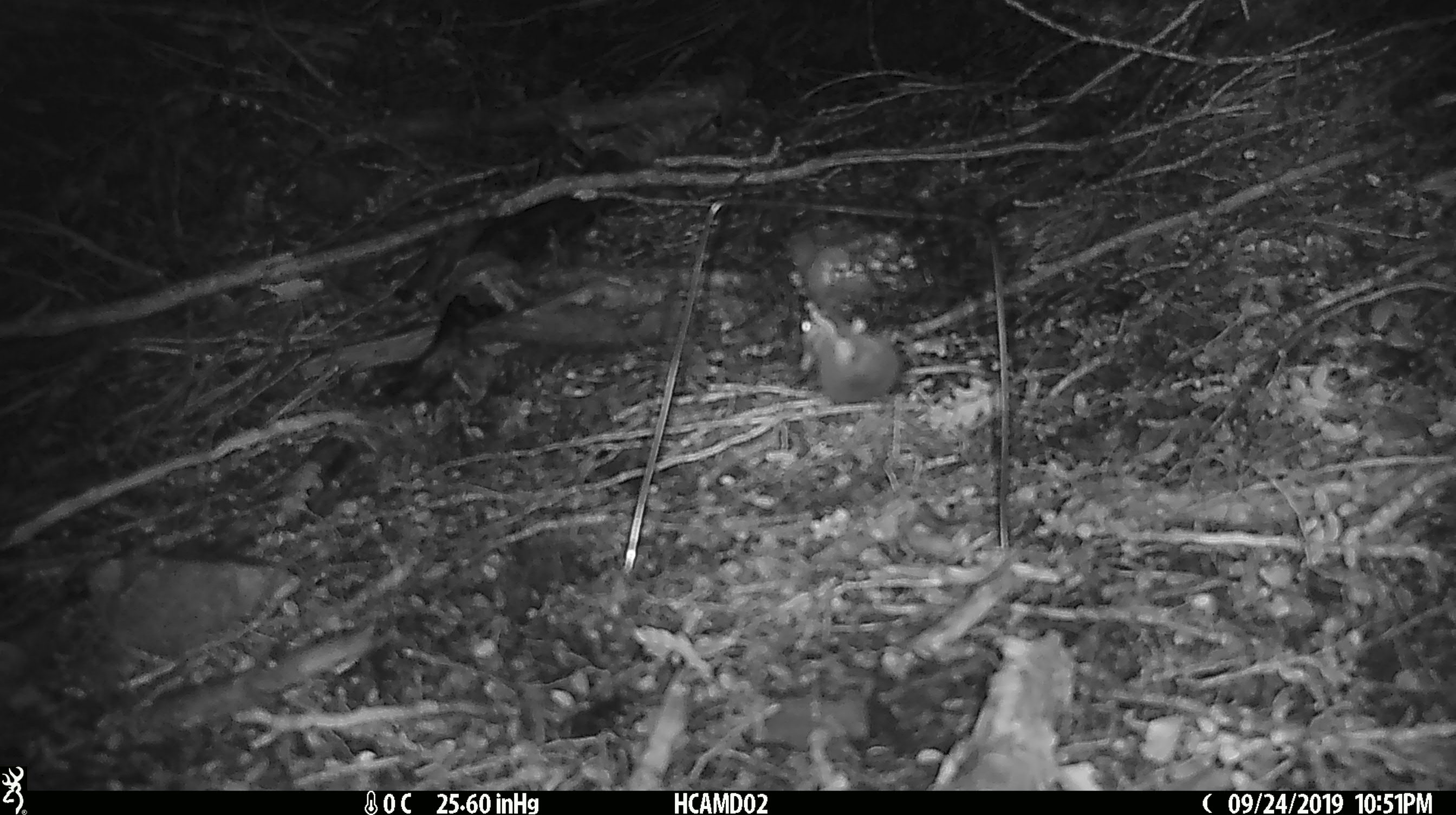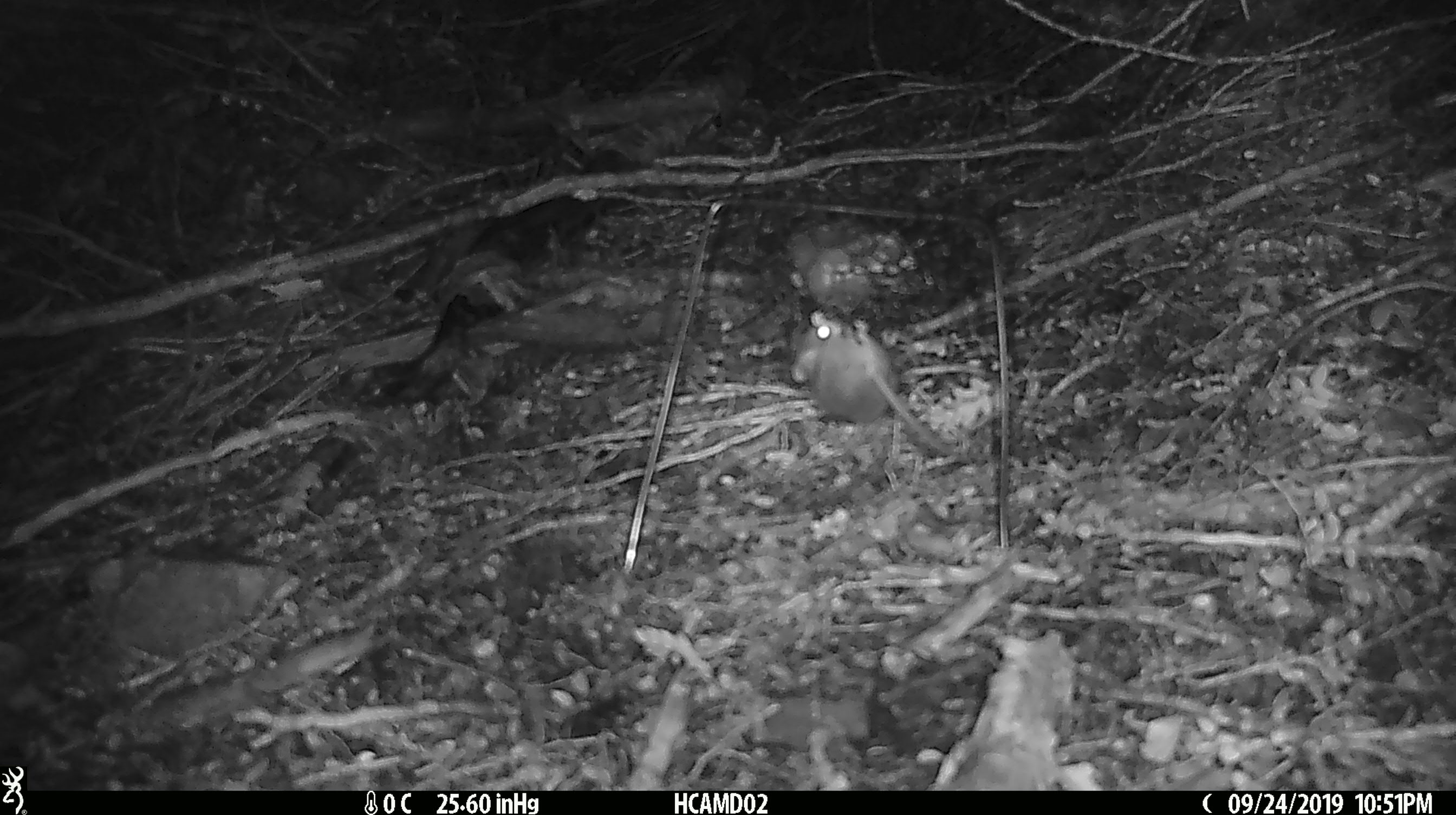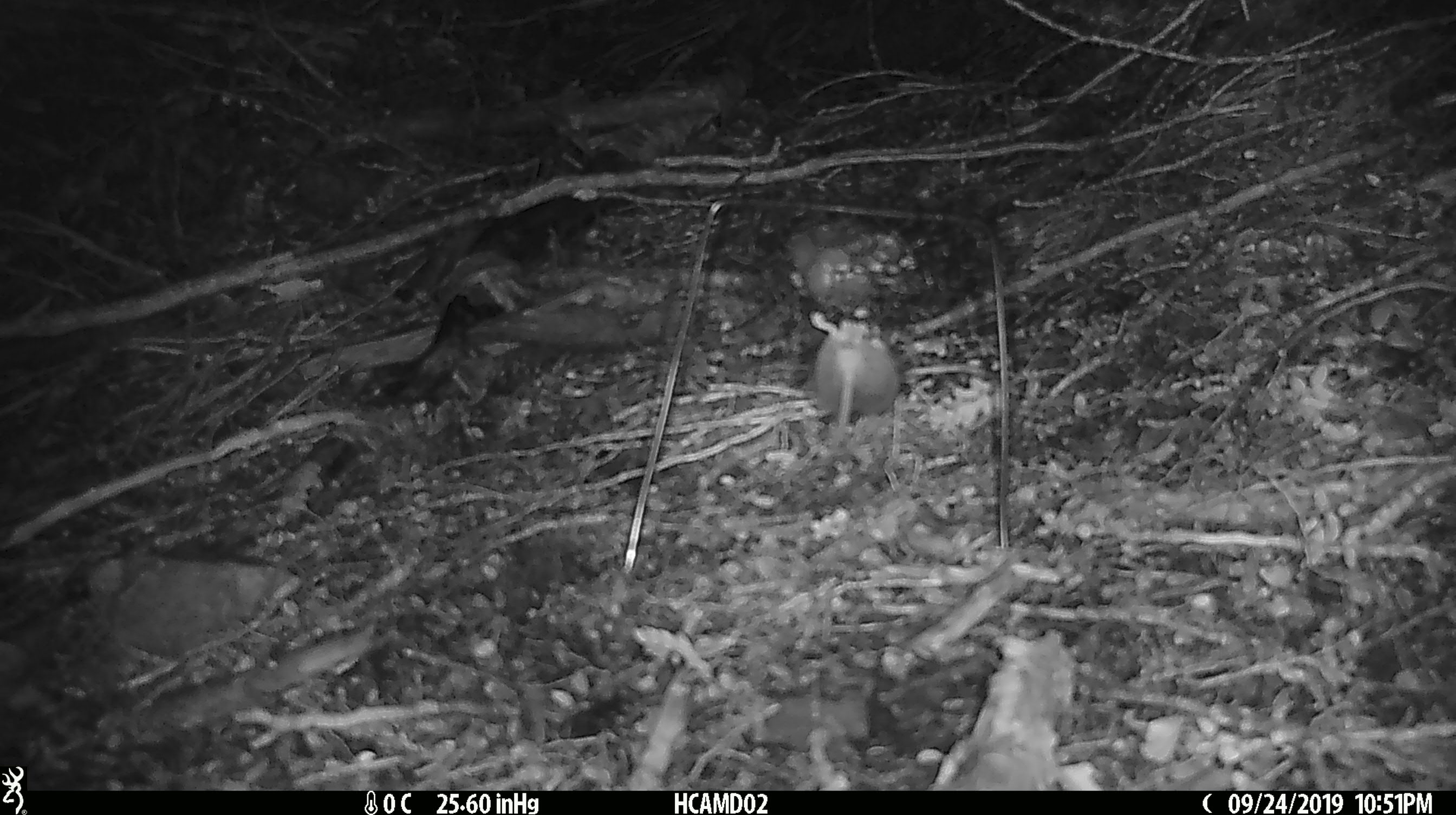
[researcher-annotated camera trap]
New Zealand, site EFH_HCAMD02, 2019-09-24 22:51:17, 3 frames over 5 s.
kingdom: Animalia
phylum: Chordata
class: Mammalia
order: Rodentia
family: Muridae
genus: Mus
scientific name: Mus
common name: mouse